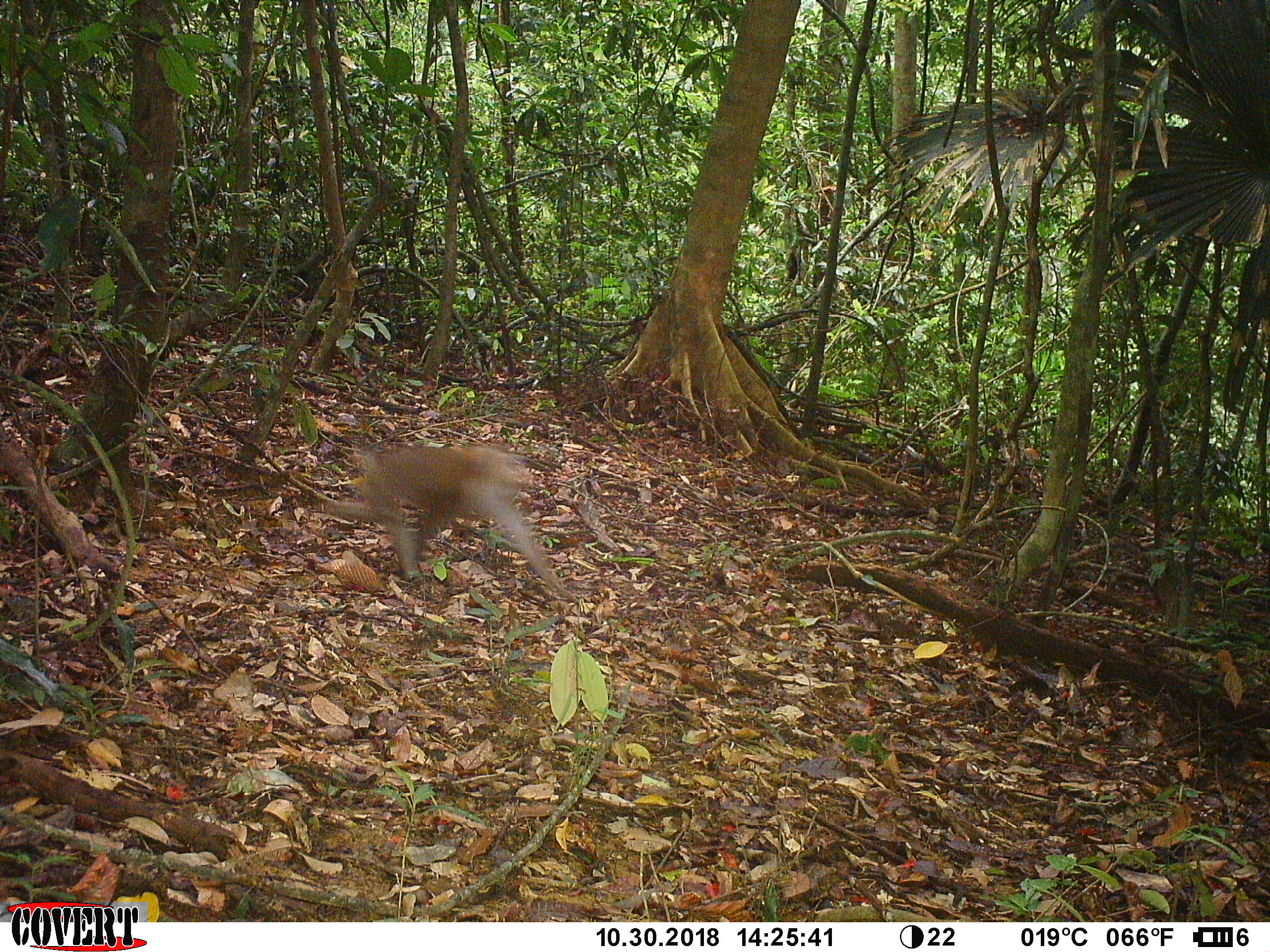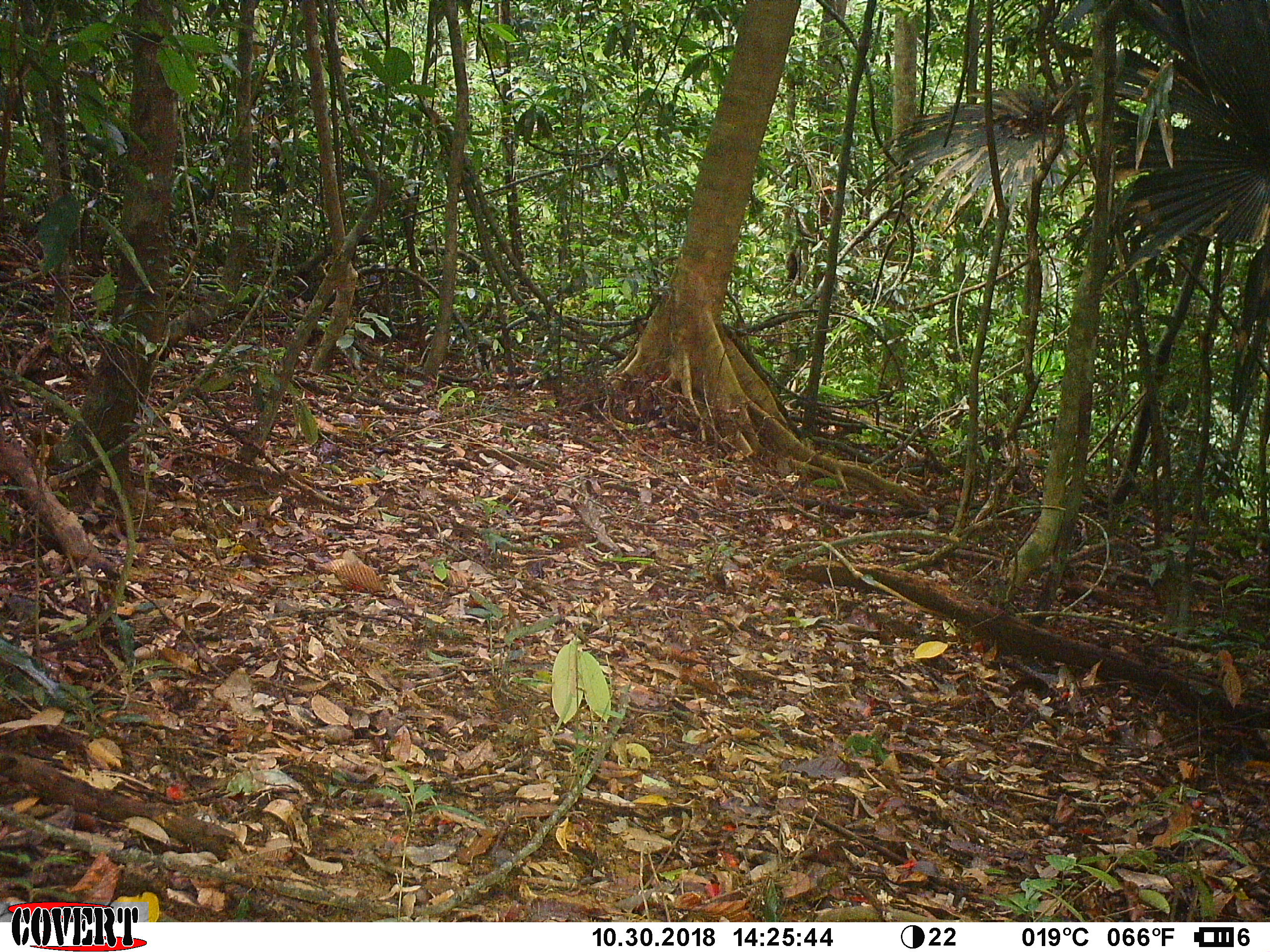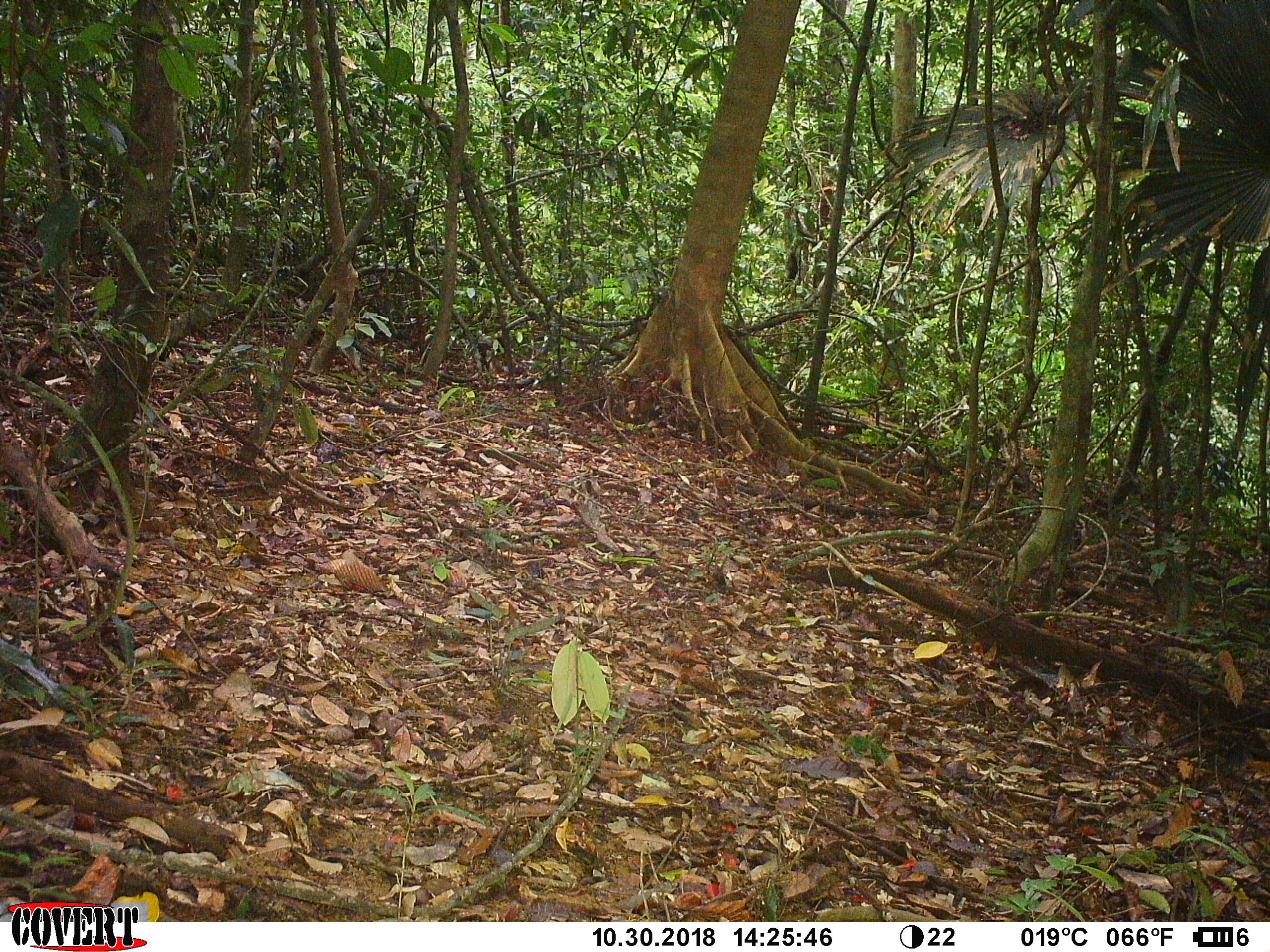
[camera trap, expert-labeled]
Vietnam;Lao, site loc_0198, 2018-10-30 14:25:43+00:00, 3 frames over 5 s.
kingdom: Animalia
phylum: Chordata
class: Mammalia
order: Primates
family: Cercopithecidae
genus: Macaca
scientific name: Macaca nemestrina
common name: pig-tailed macaque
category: pig tailed macaque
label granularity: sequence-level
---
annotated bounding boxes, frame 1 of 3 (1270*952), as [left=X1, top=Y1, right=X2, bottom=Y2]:
pig tailed macaque: [left=325, top=443, right=569, bottom=596]